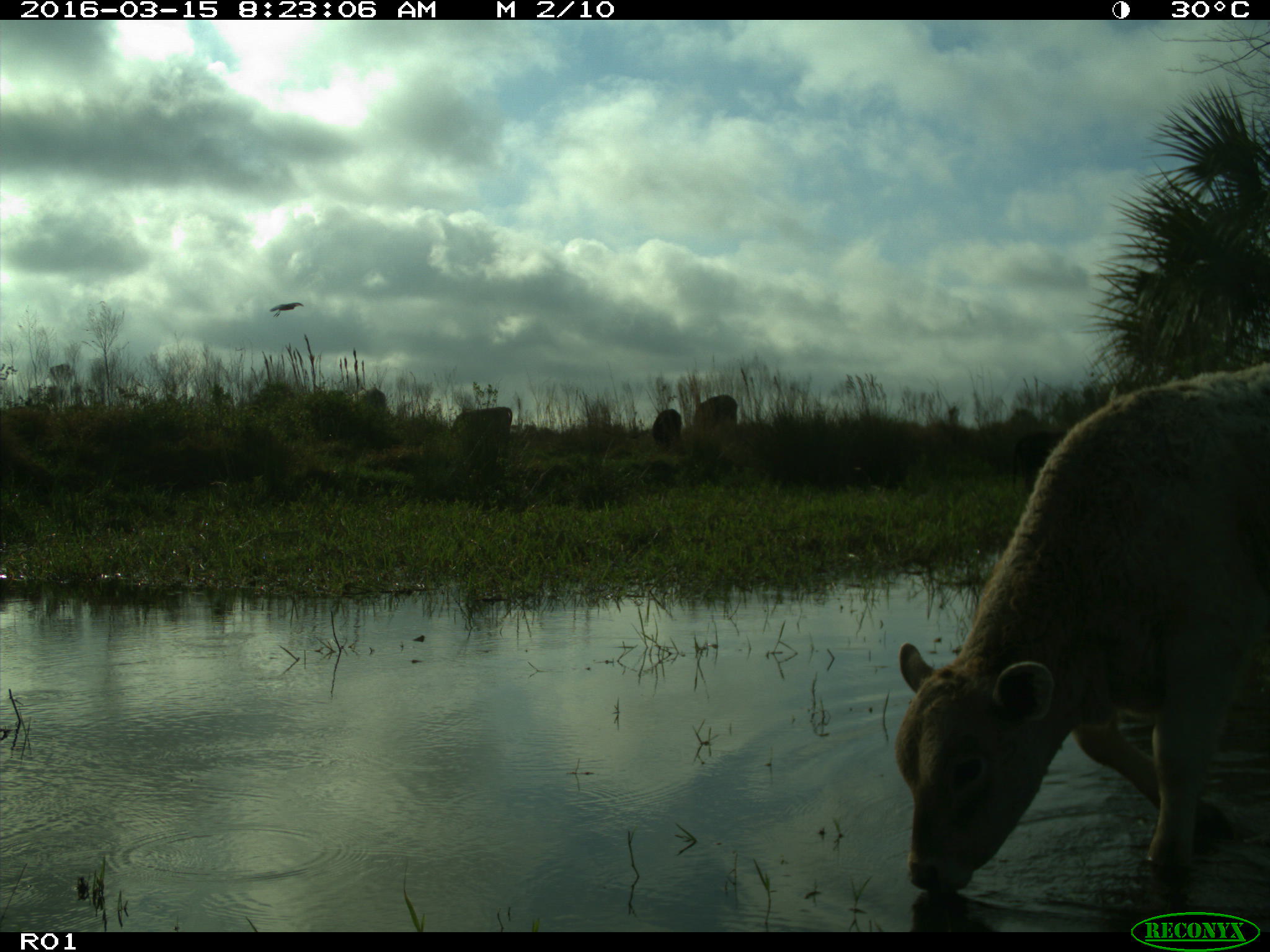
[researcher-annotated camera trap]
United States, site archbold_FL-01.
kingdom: Animalia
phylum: Chordata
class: Mammalia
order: Artiodactyla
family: Bovidae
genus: Bos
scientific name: Bos taurus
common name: domestic cow